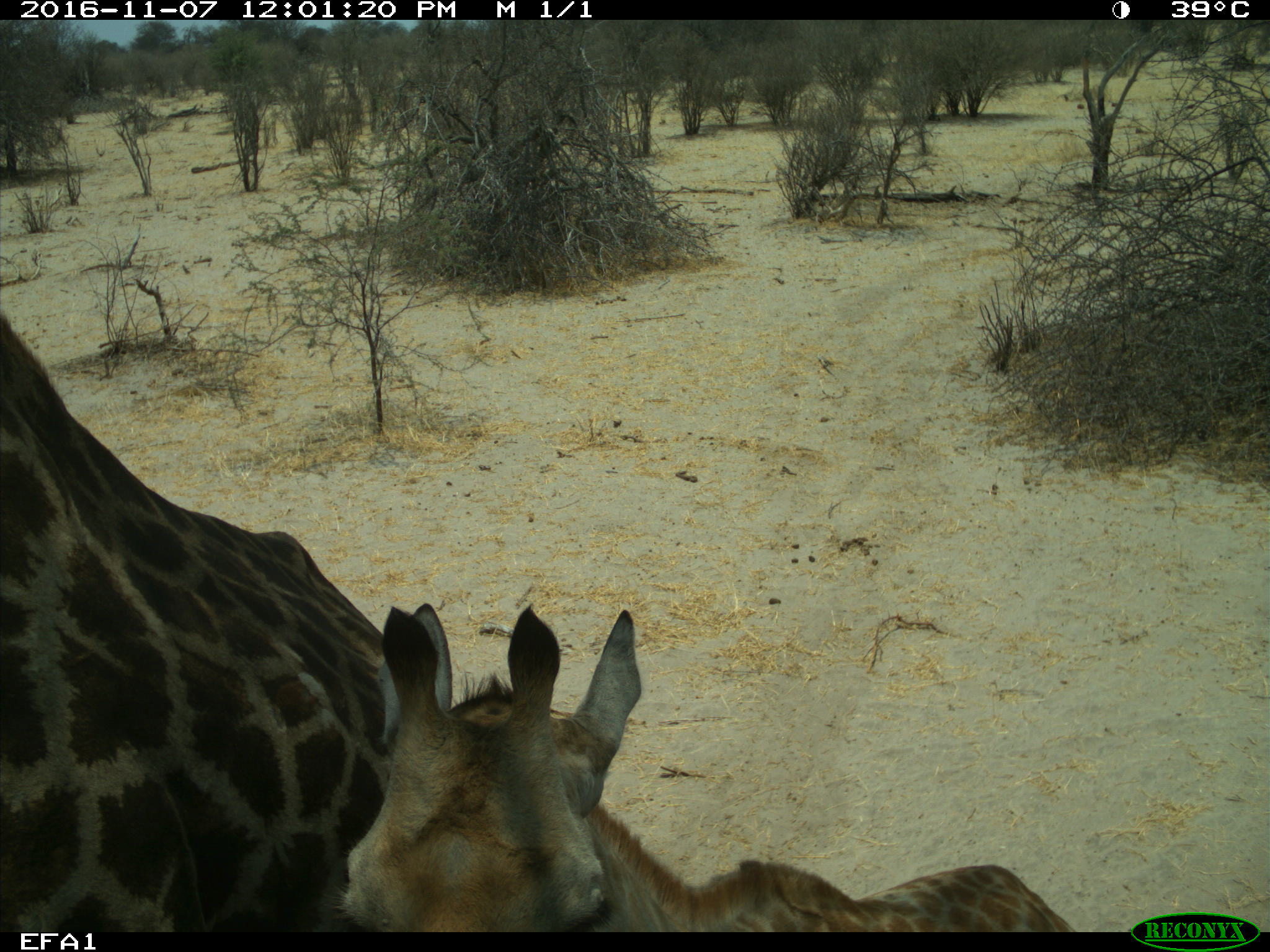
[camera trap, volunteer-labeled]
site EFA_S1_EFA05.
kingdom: Animalia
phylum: Chordata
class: Mammalia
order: Artiodactyla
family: Giraffidae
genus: Giraffa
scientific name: Giraffa camelopardalis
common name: giraffe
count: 2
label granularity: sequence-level